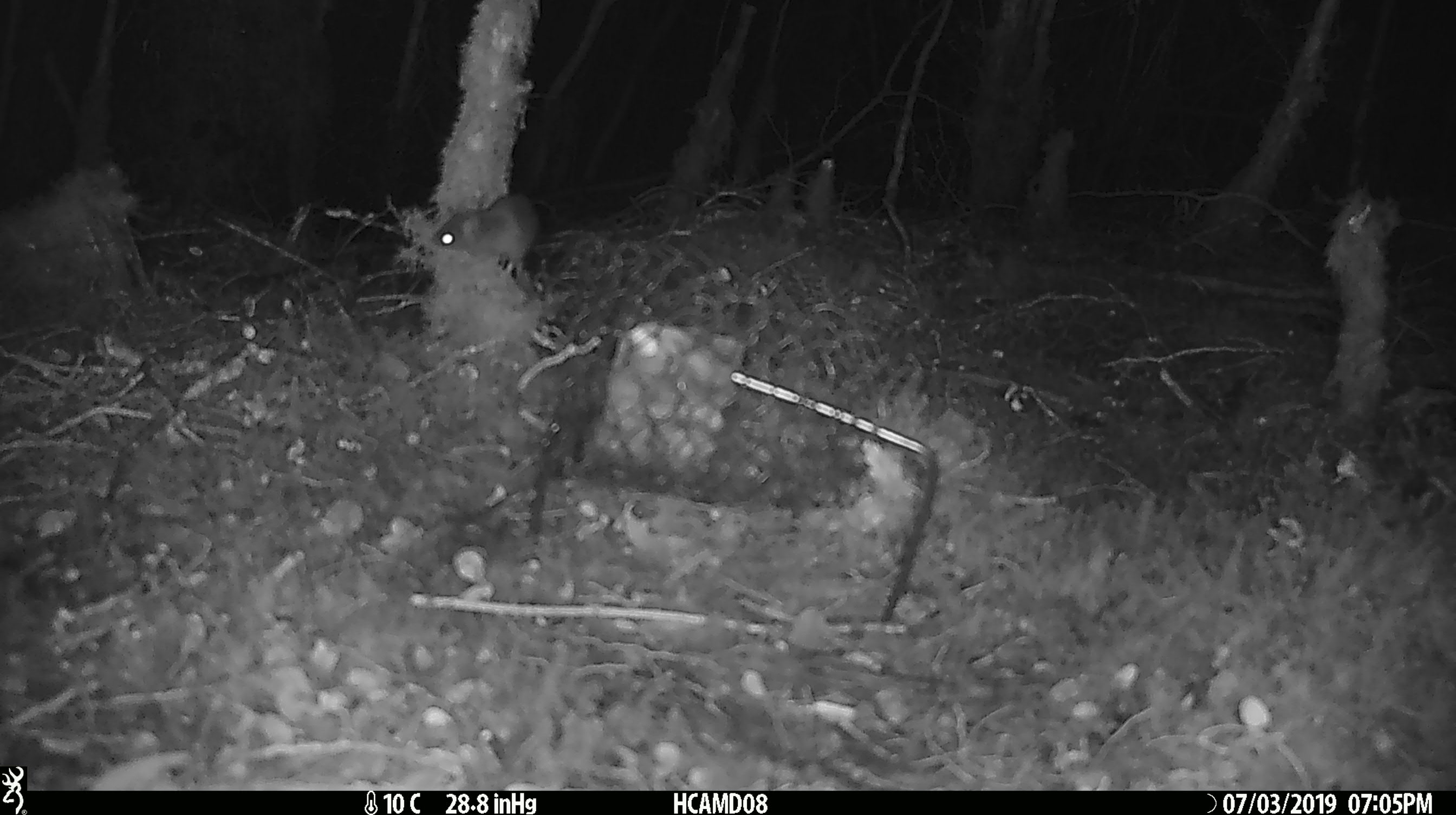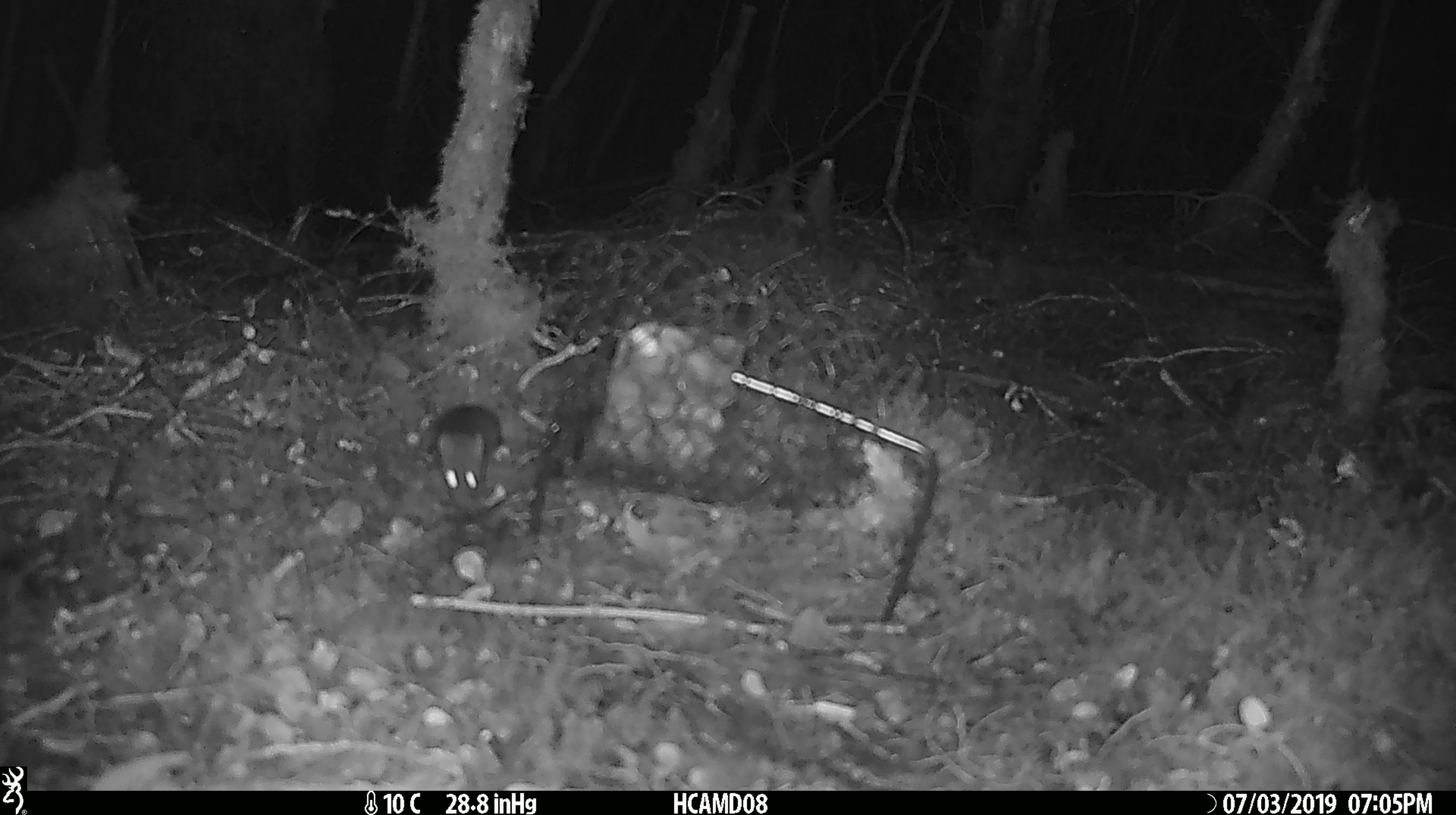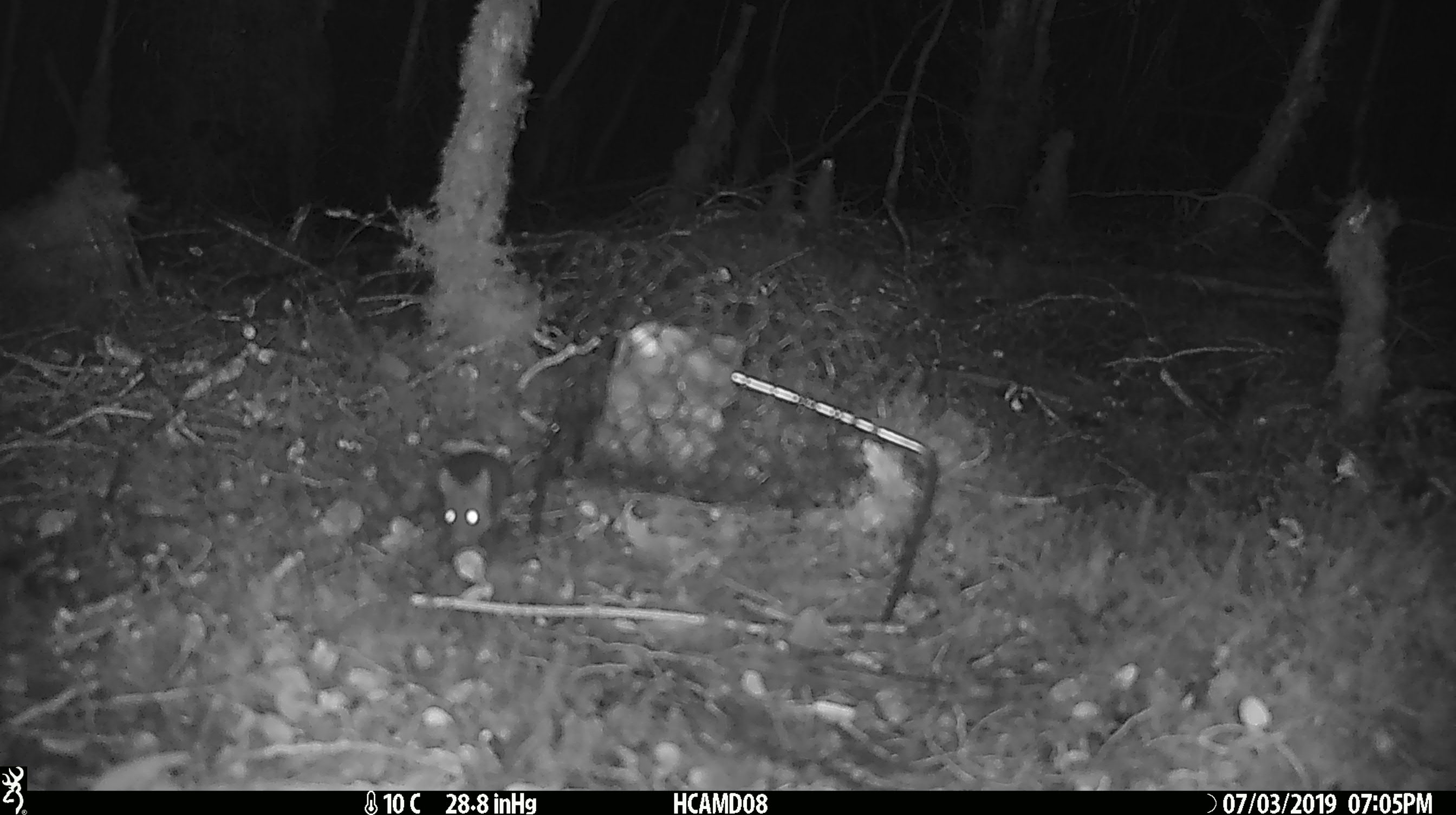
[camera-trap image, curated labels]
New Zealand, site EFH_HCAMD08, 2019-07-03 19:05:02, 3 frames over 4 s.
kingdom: Animalia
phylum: Chordata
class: Mammalia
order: Rodentia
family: Muridae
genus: Mus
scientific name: Mus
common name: mouse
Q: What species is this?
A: Mouse (Mus).